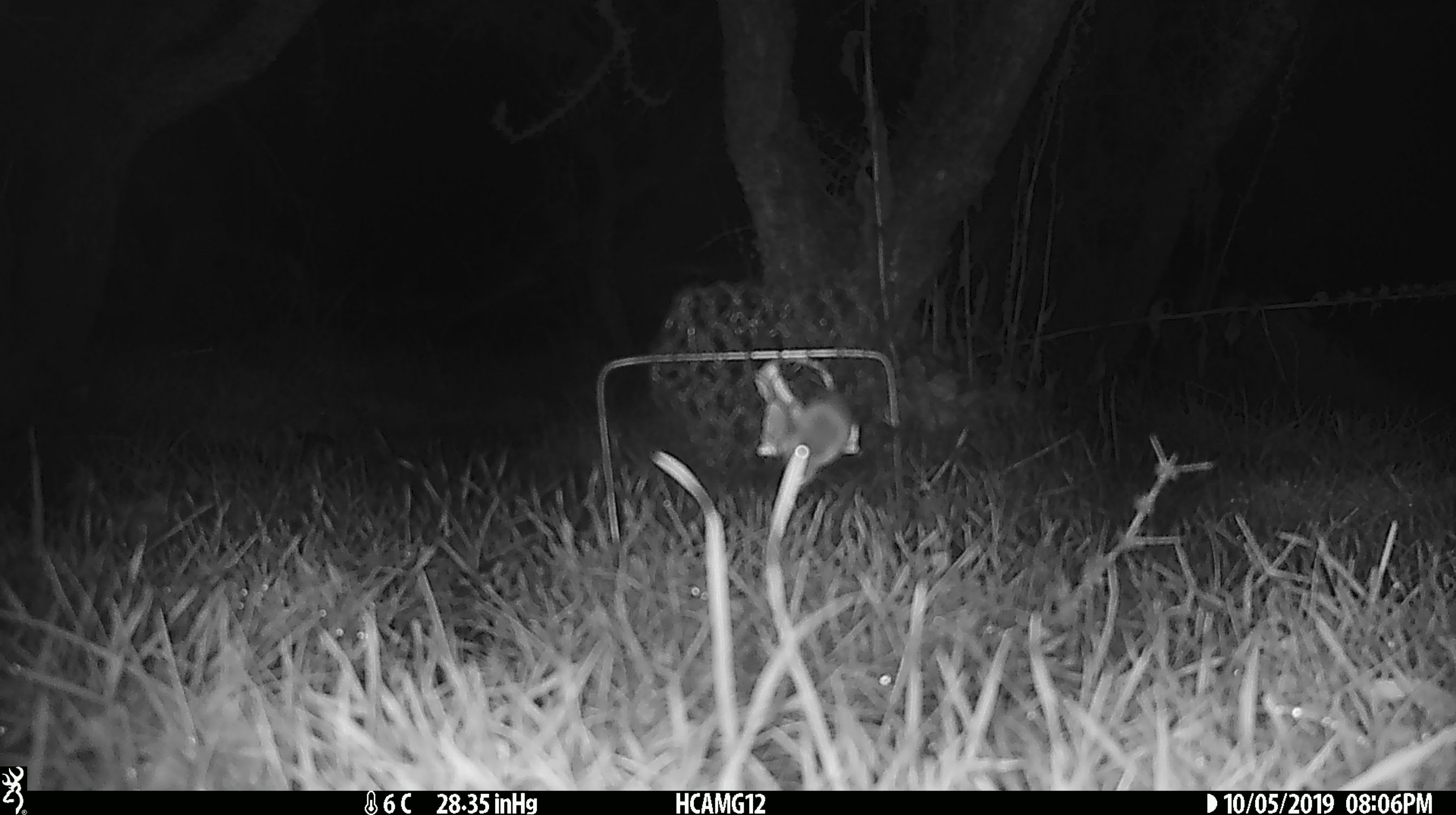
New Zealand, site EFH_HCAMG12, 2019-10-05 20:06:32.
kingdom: Animalia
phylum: Chordata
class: Mammalia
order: Rodentia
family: Muridae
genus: Mus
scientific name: Mus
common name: mouse